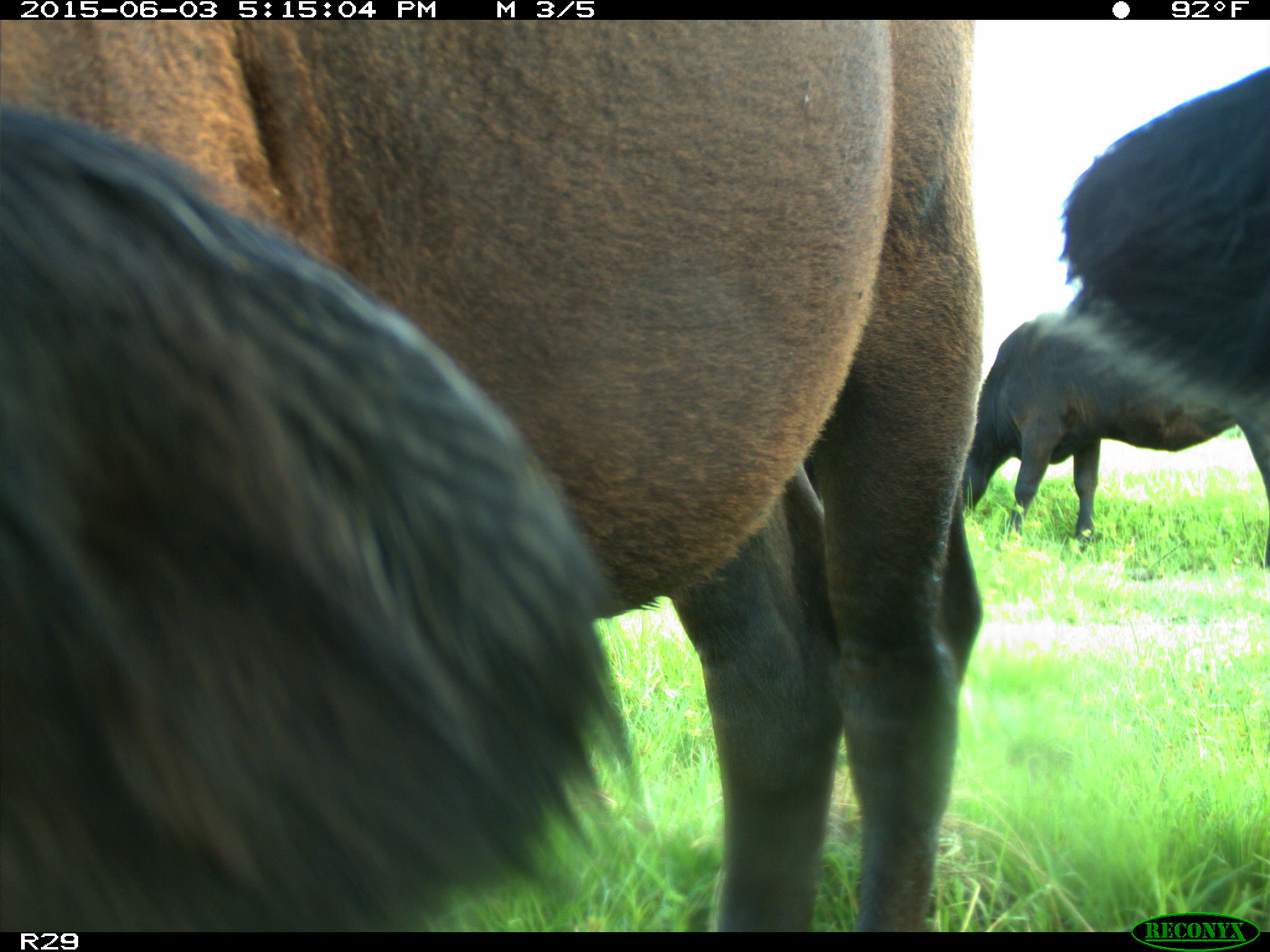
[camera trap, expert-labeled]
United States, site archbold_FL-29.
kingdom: Animalia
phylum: Chordata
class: Mammalia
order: Artiodactyla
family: Bovidae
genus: Bos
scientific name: Bos taurus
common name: domestic cow